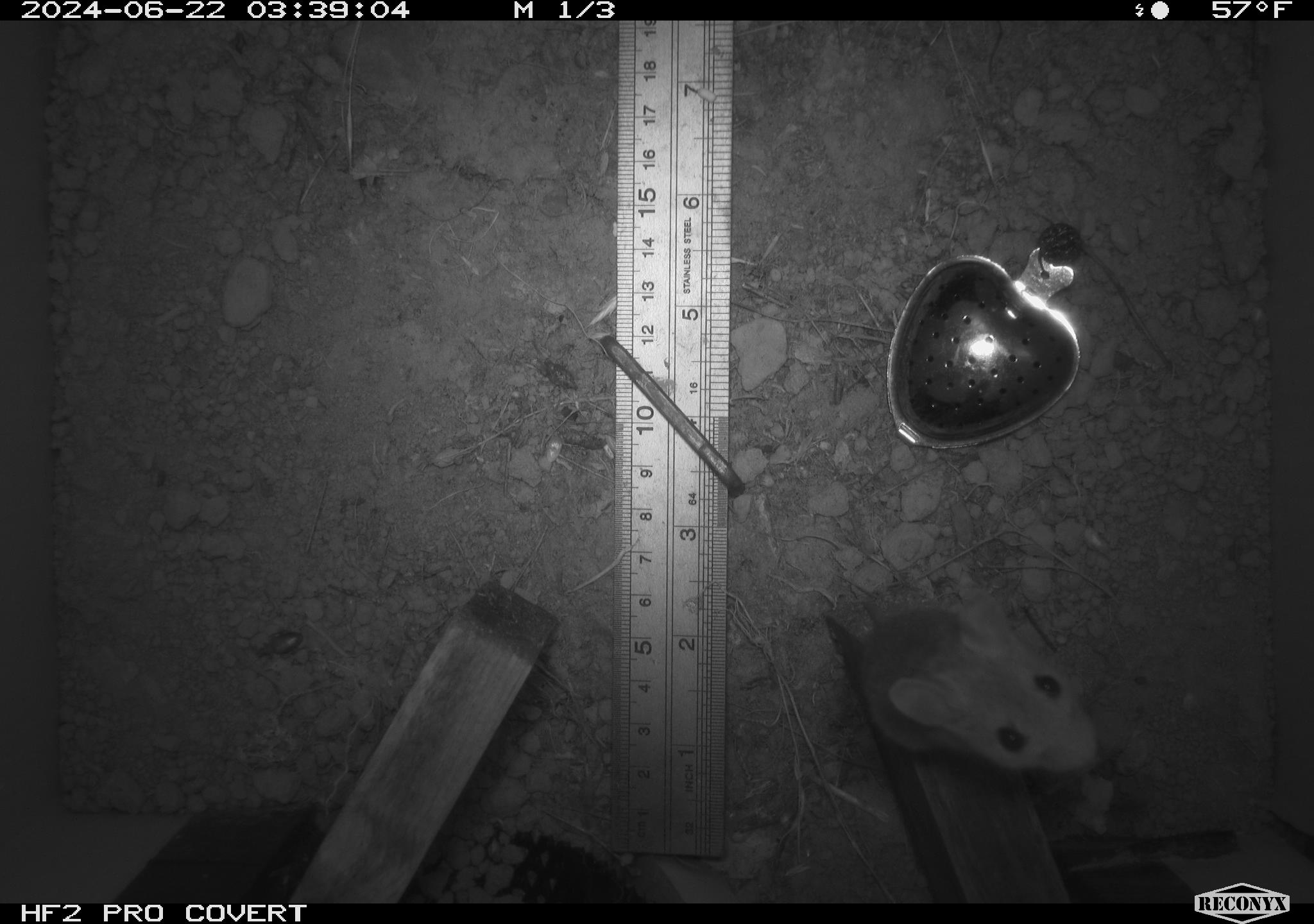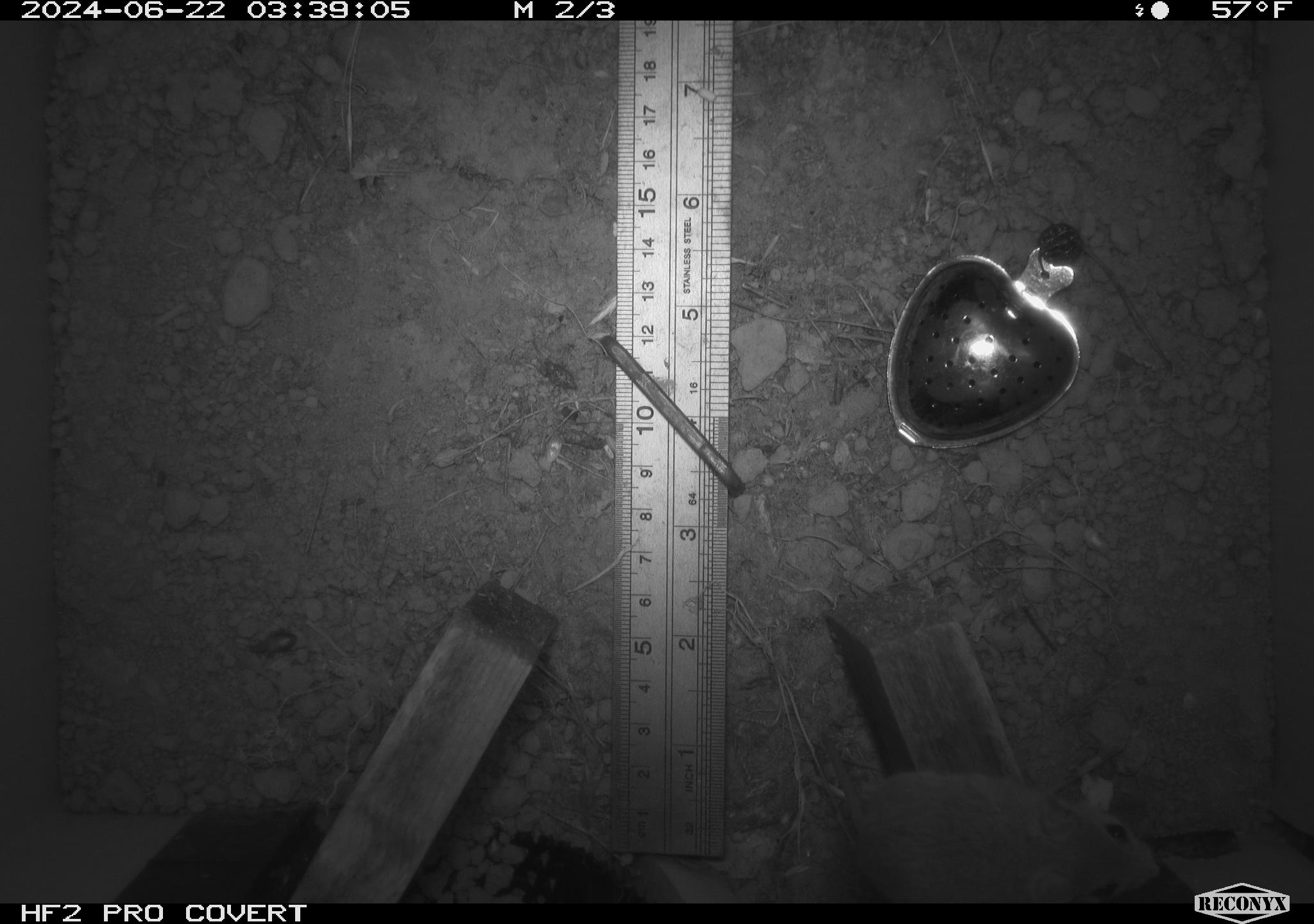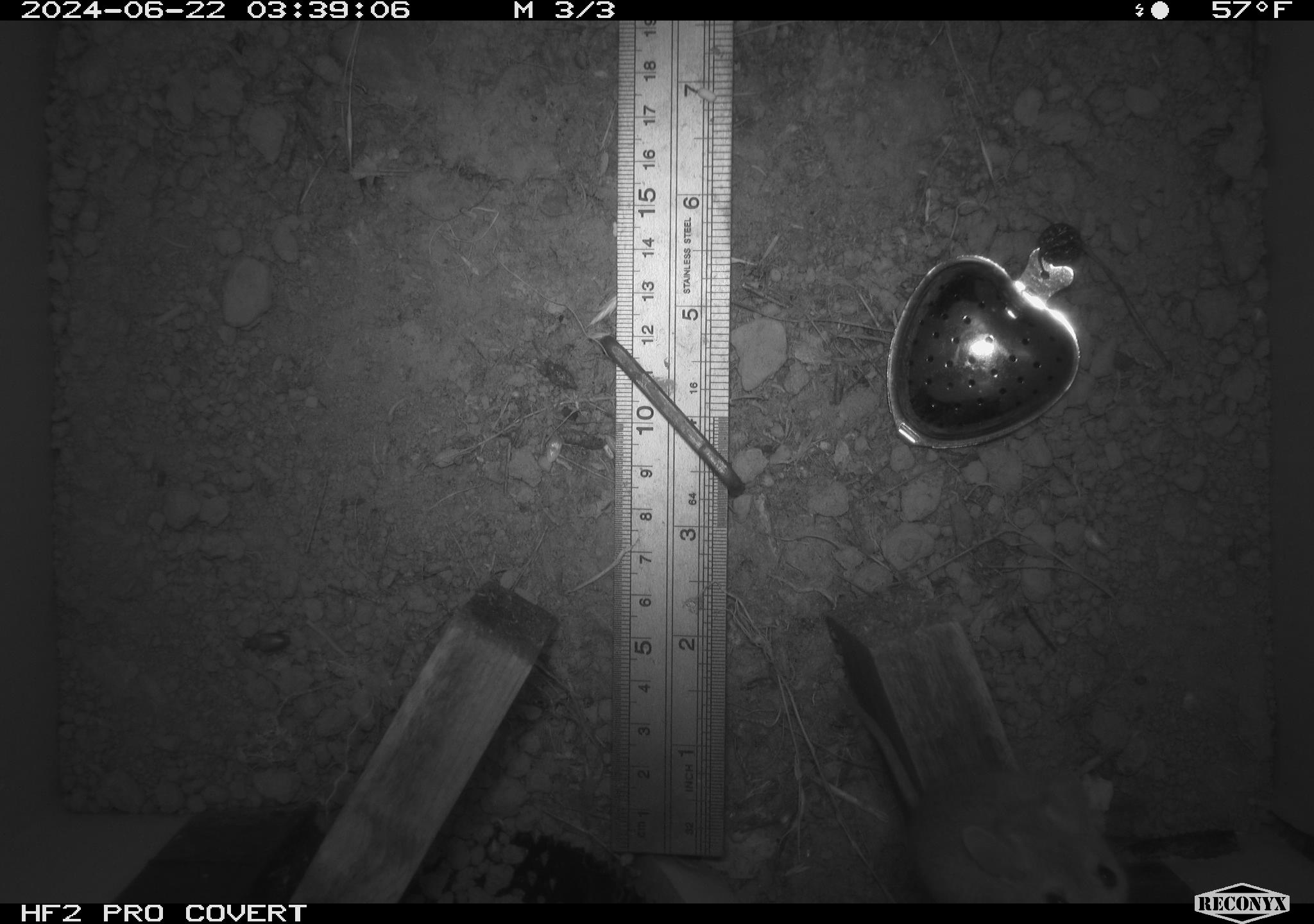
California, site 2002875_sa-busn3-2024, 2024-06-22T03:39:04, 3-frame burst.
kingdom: Animalia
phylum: Chordata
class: Mammalia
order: Rodentia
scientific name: Rodentia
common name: mouse species